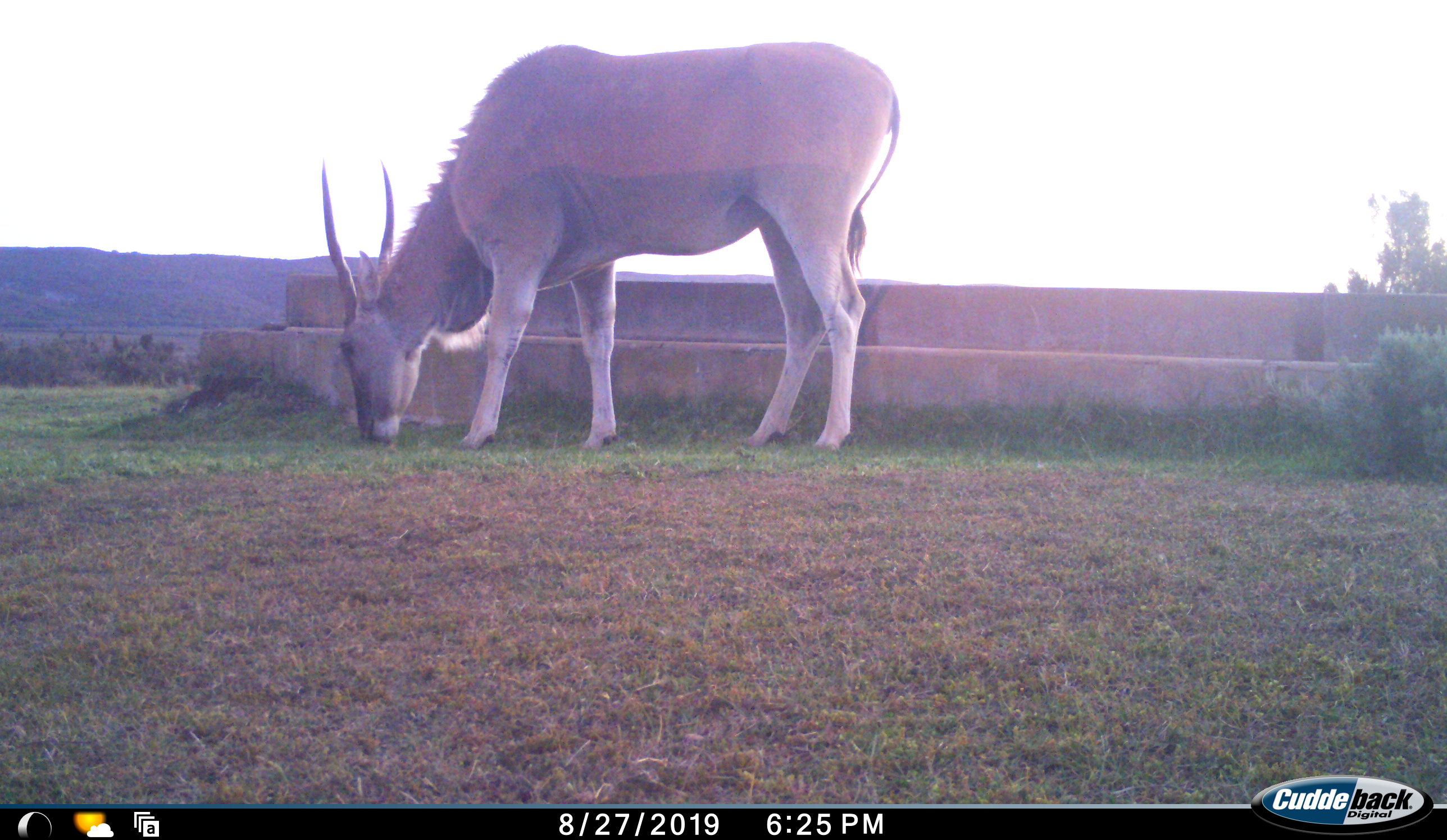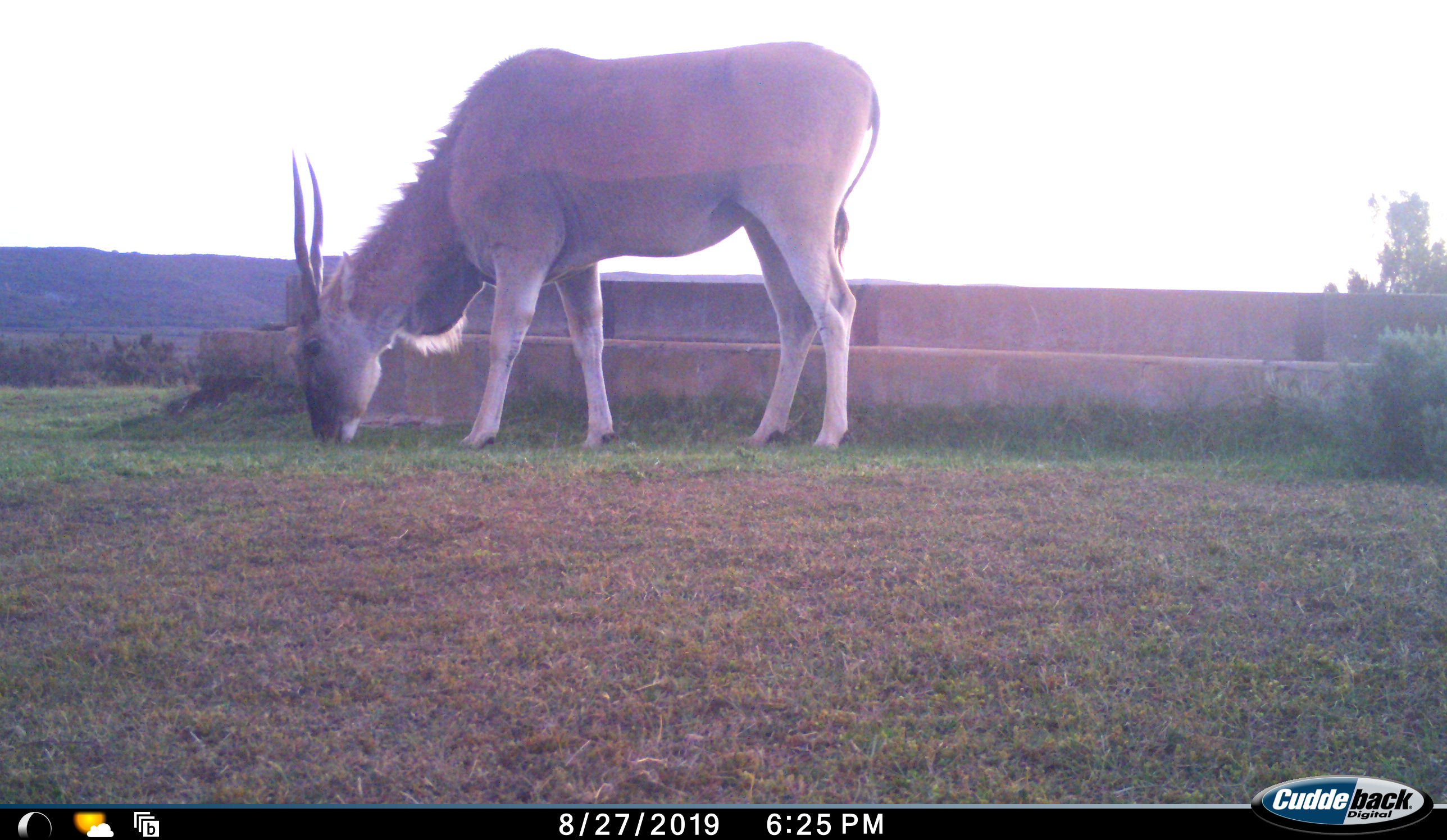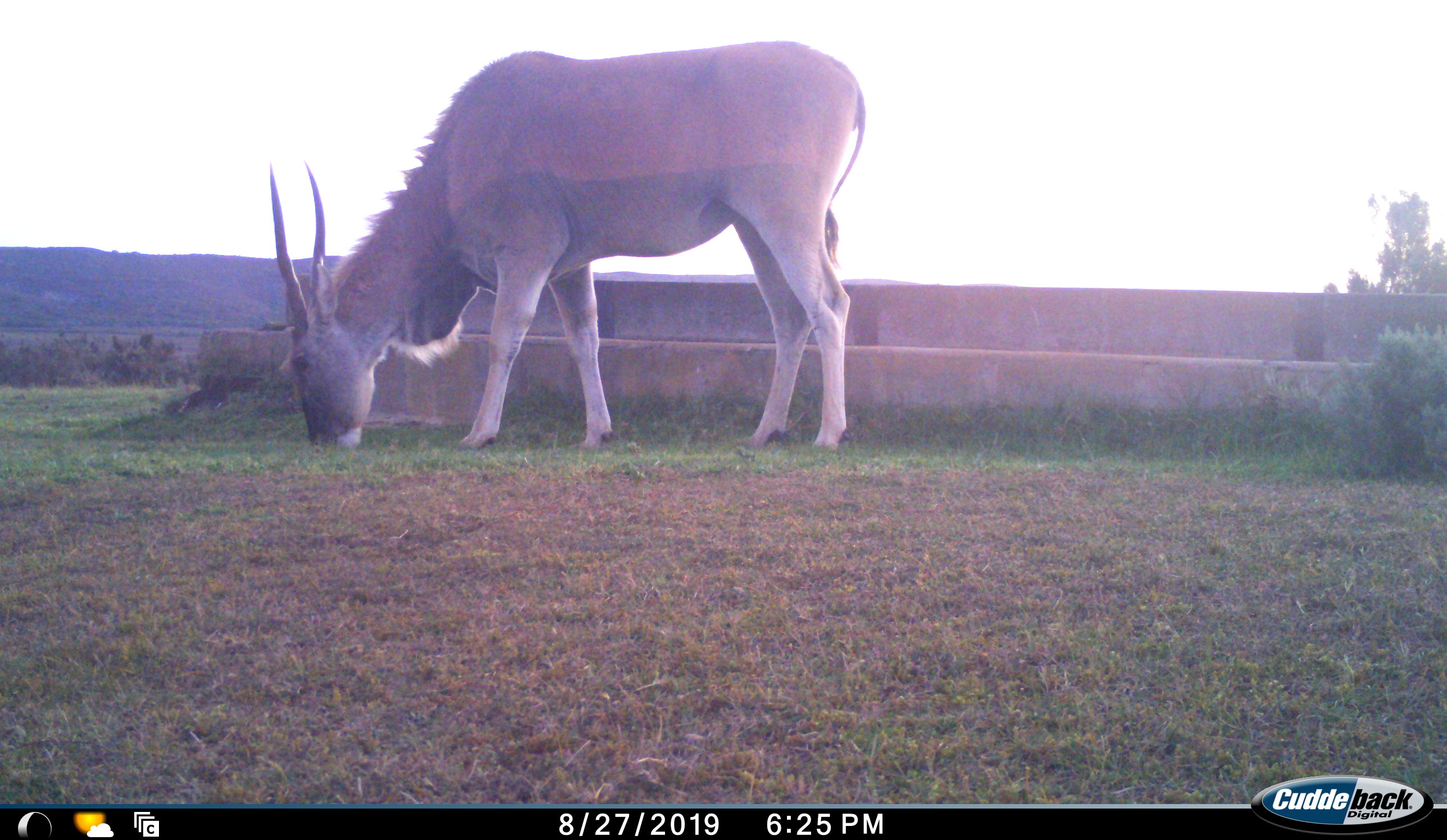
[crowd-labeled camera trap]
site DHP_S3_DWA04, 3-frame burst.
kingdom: Animalia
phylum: Chordata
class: Mammalia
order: Artiodactyla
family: Bovidae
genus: Tragelaphus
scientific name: Tragelaphus oryx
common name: eland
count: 1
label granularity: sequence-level